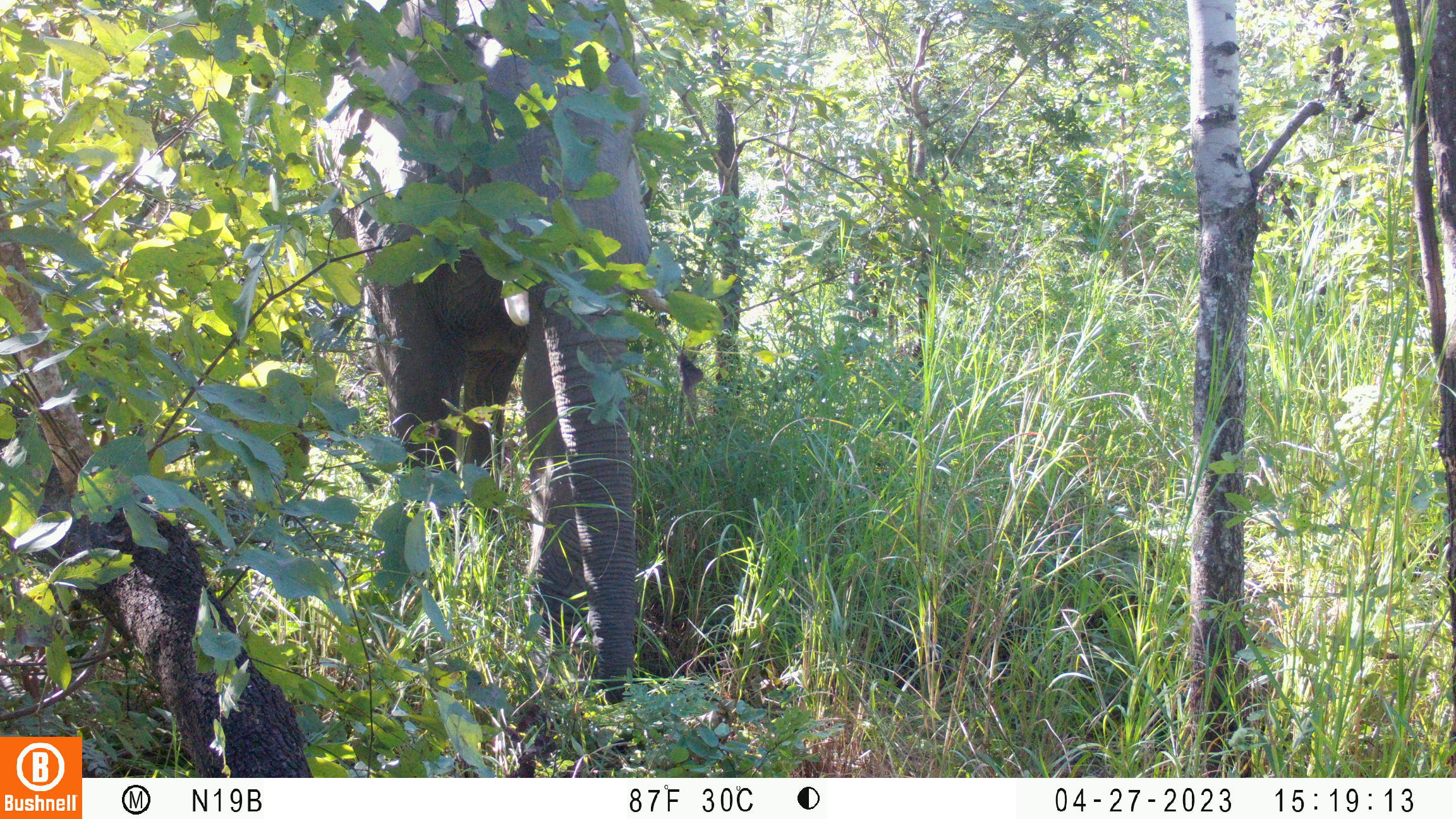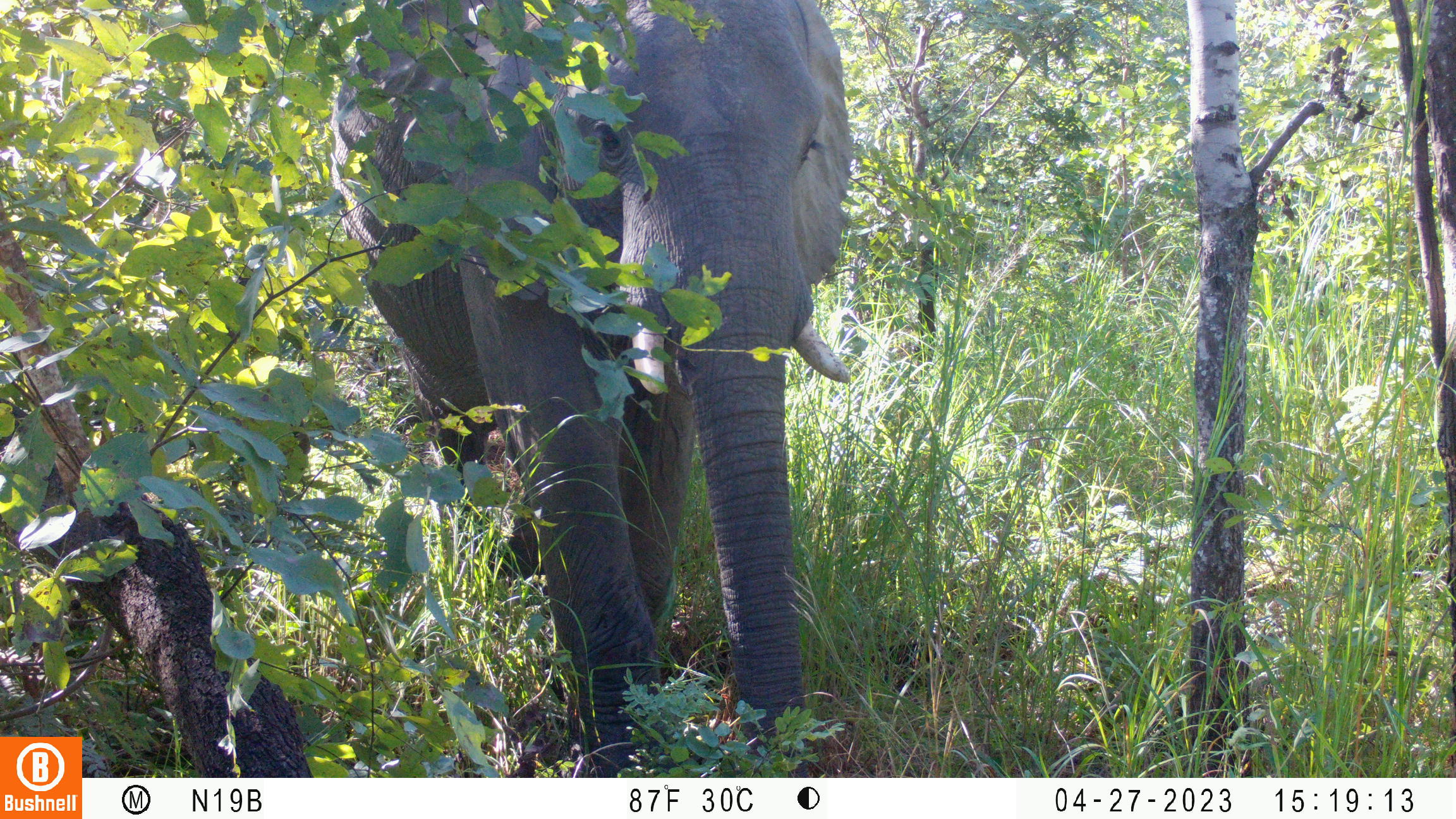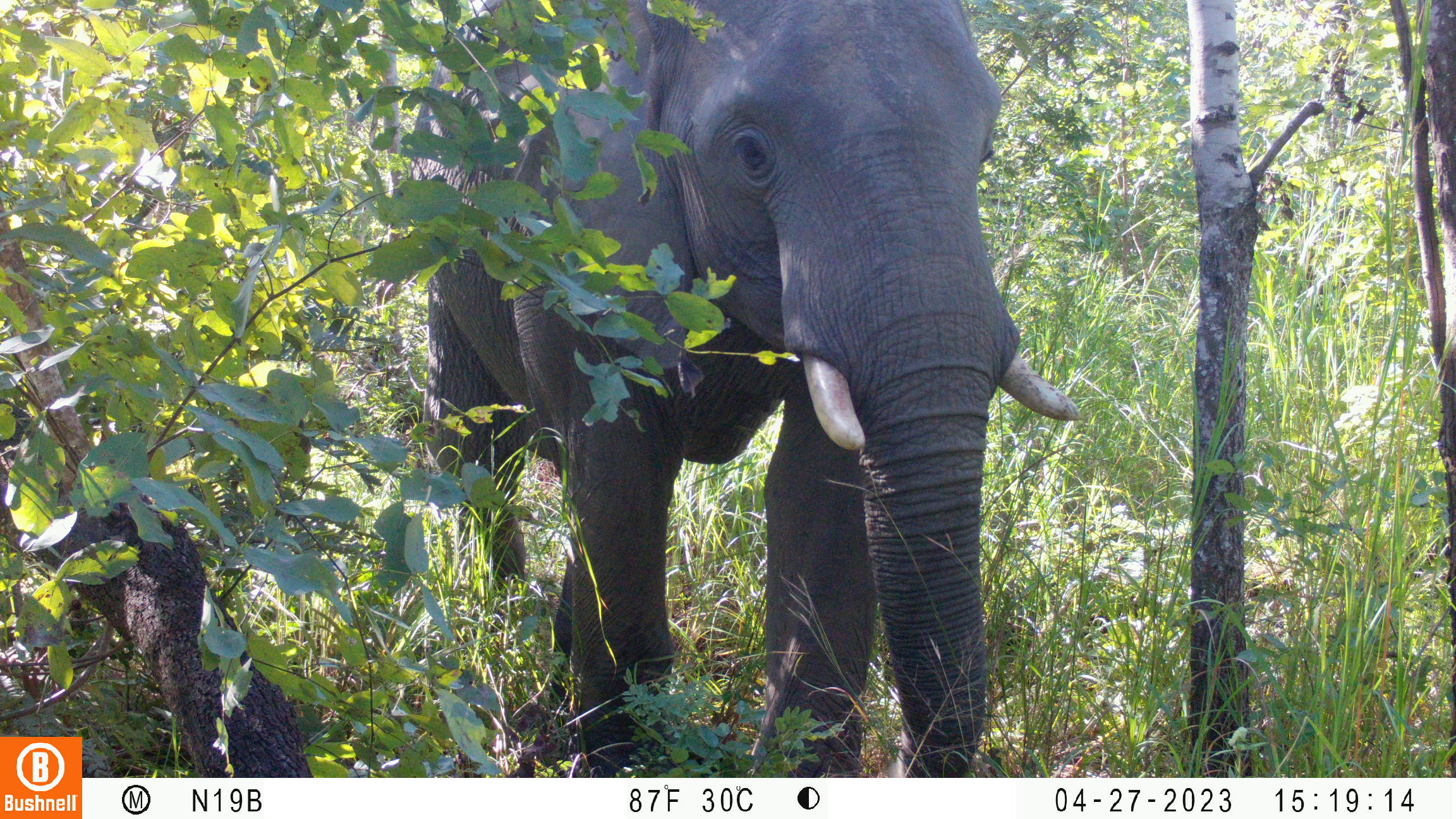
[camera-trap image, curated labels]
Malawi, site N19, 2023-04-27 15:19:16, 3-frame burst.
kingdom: Animalia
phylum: Chordata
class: Mammalia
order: Proboscidea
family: Elephantidae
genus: Loxodonta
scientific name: Loxodonta africana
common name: african savanna elephant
African savanna elephant (Loxodonta africana), count 1.